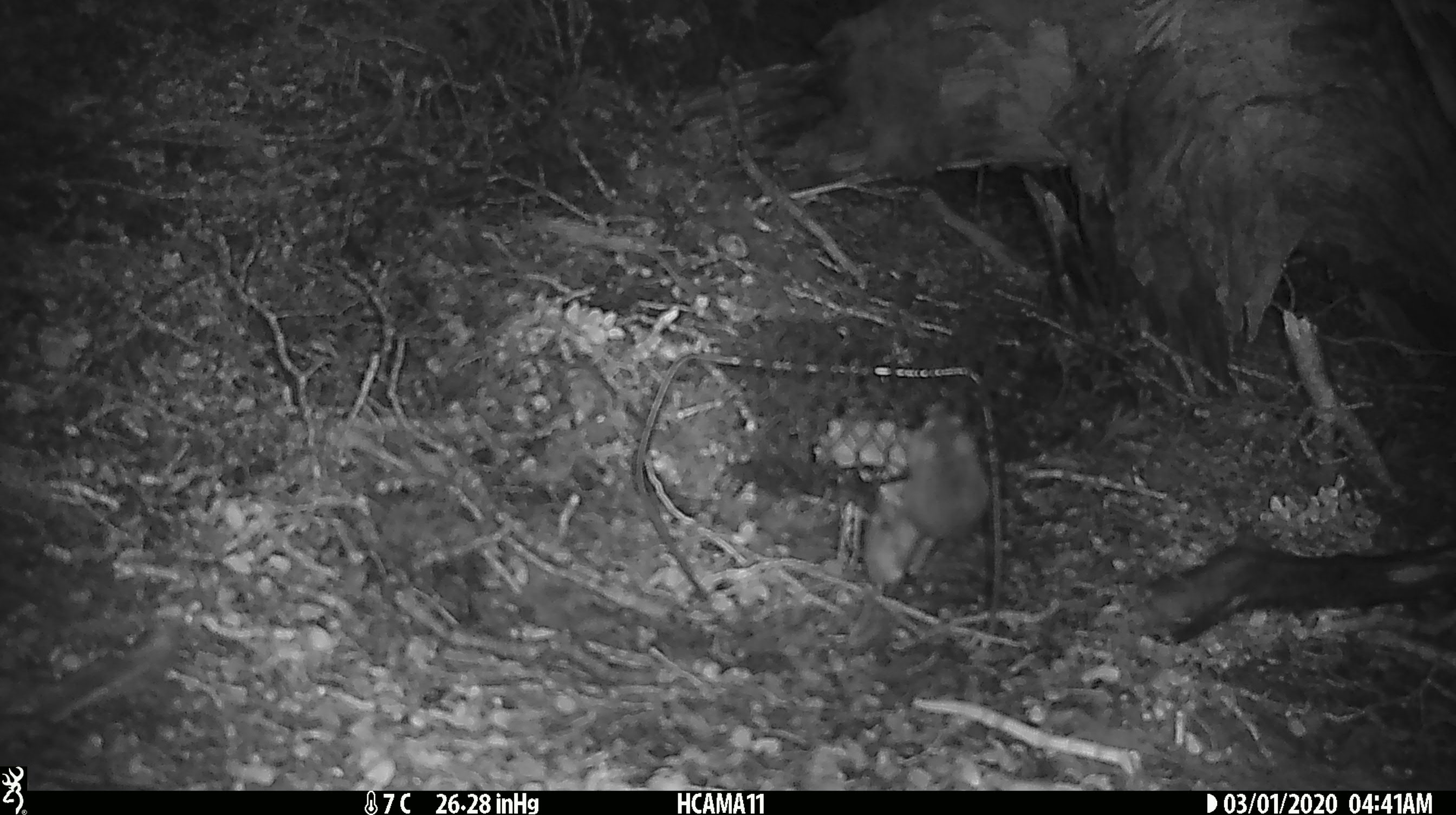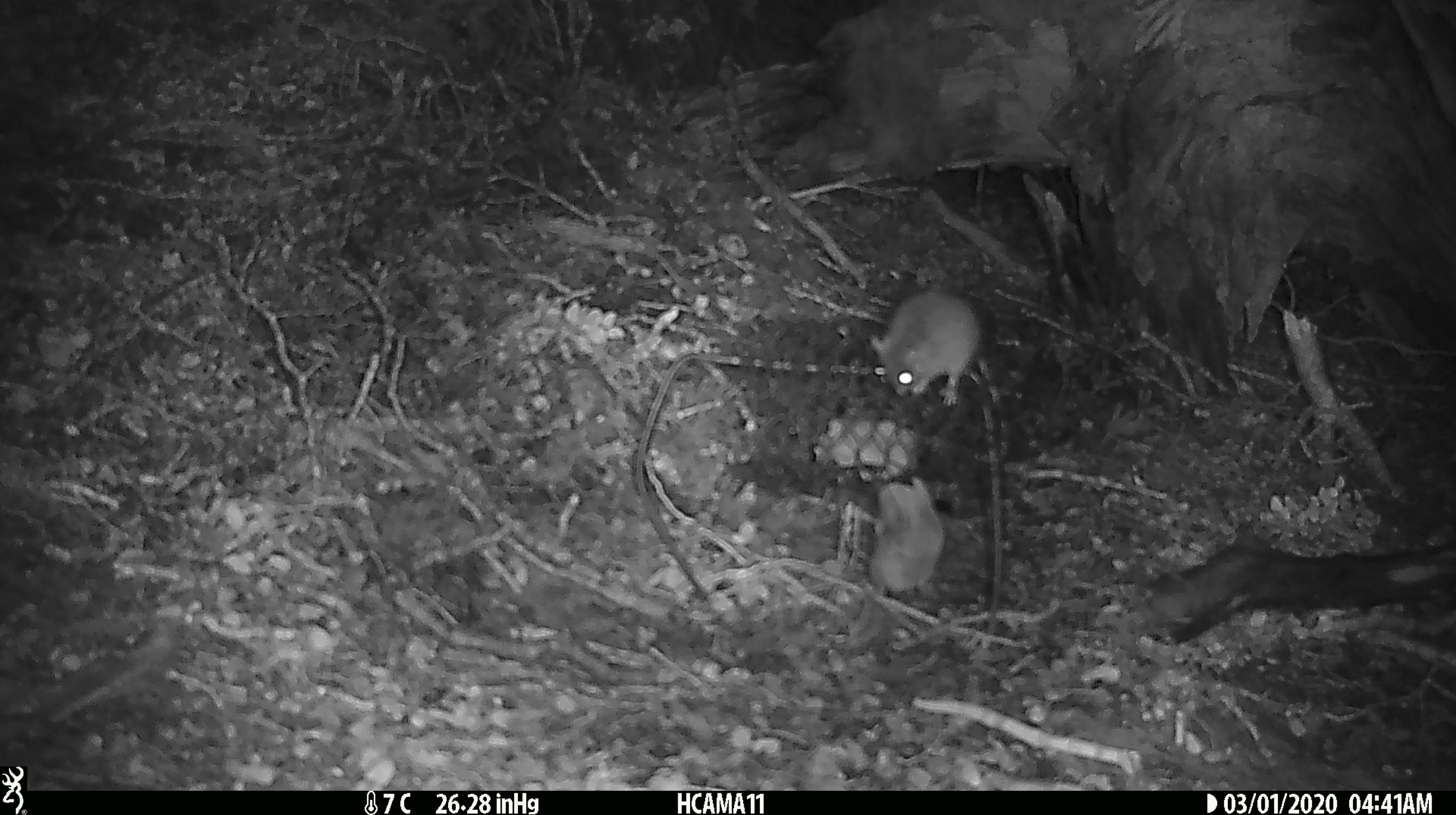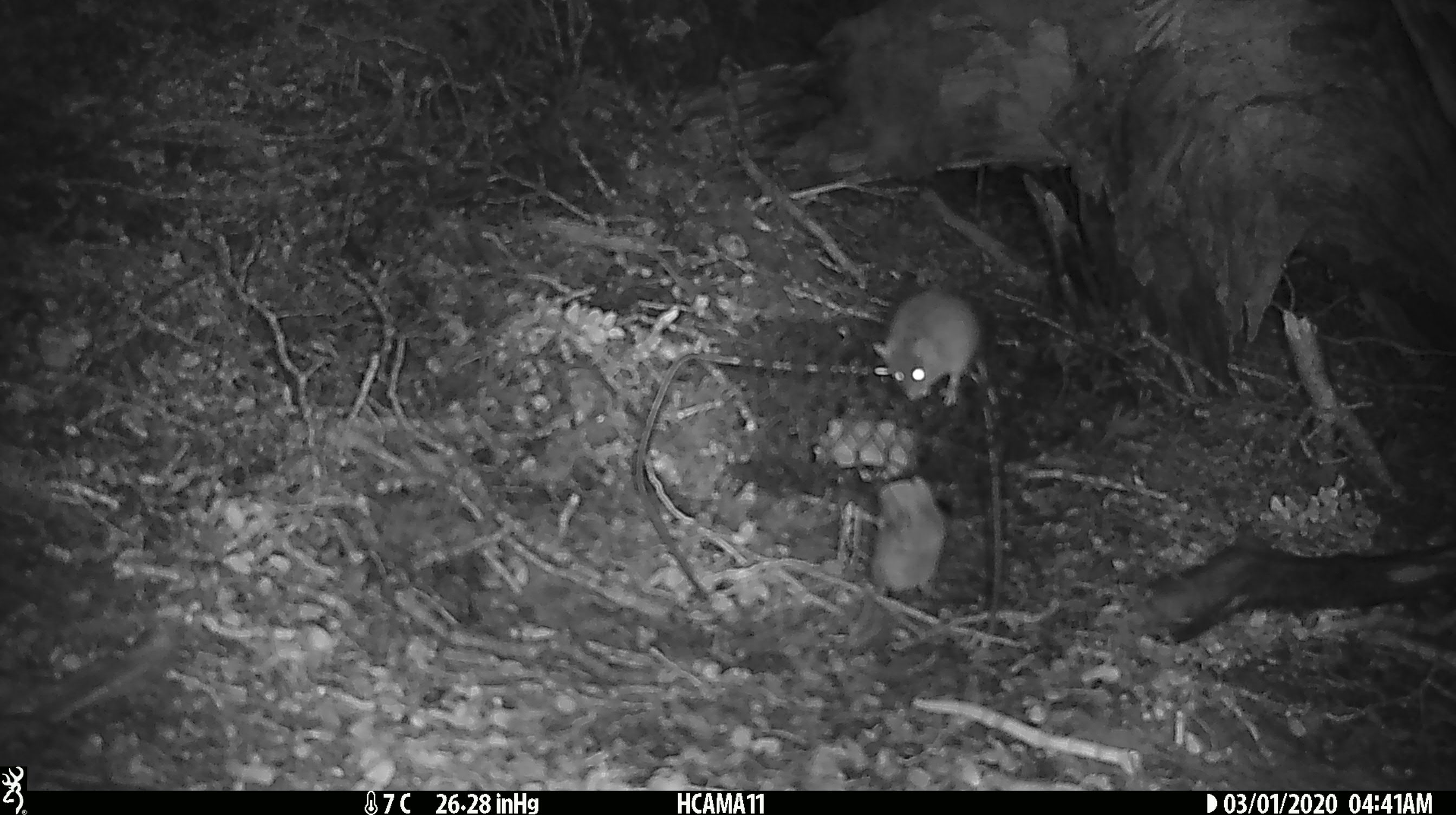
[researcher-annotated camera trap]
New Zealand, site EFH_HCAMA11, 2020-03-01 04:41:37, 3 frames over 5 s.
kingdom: Animalia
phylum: Chordata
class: Mammalia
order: Rodentia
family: Muridae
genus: Mus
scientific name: Mus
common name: mouse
Mouse (Mus).